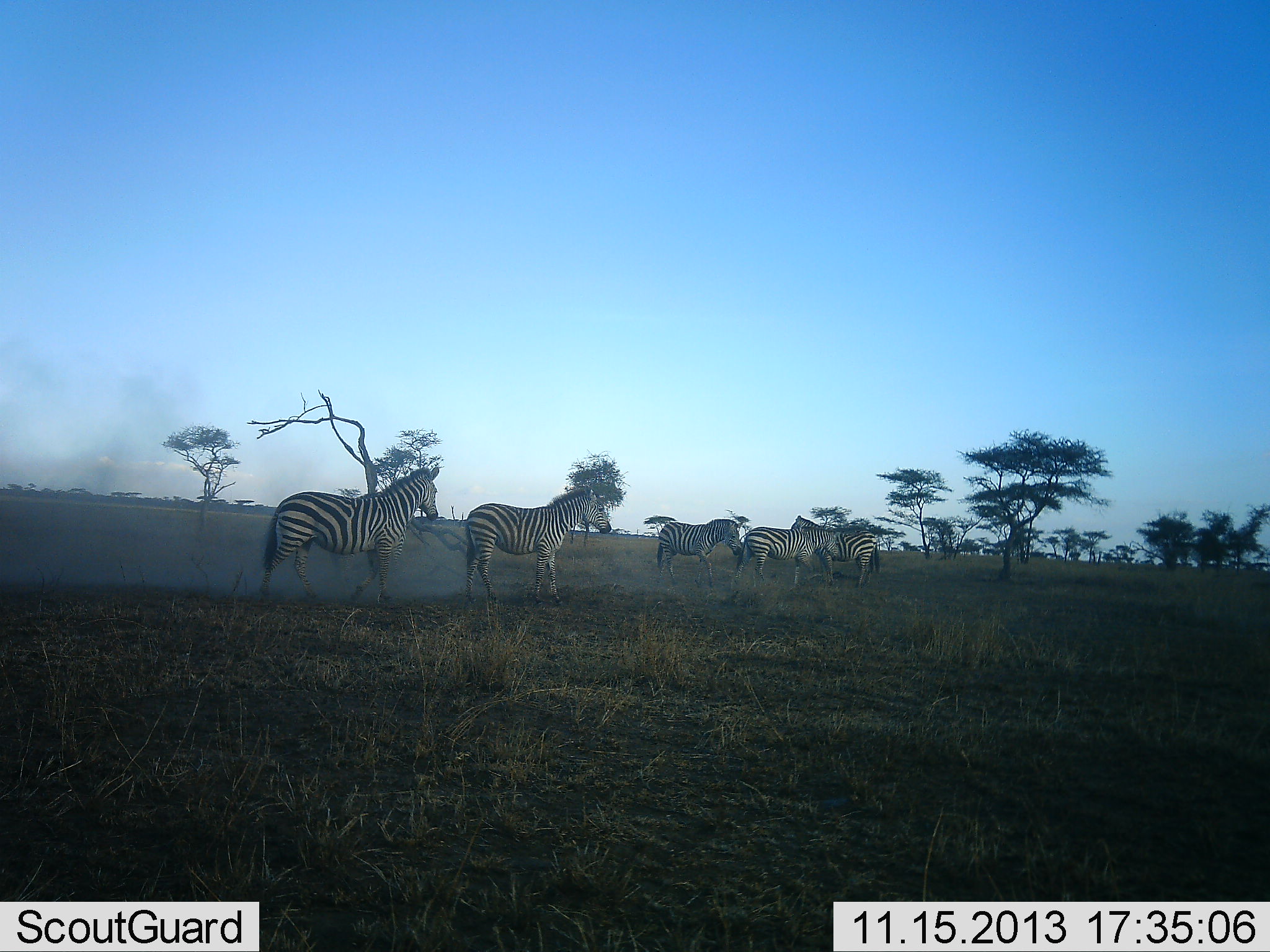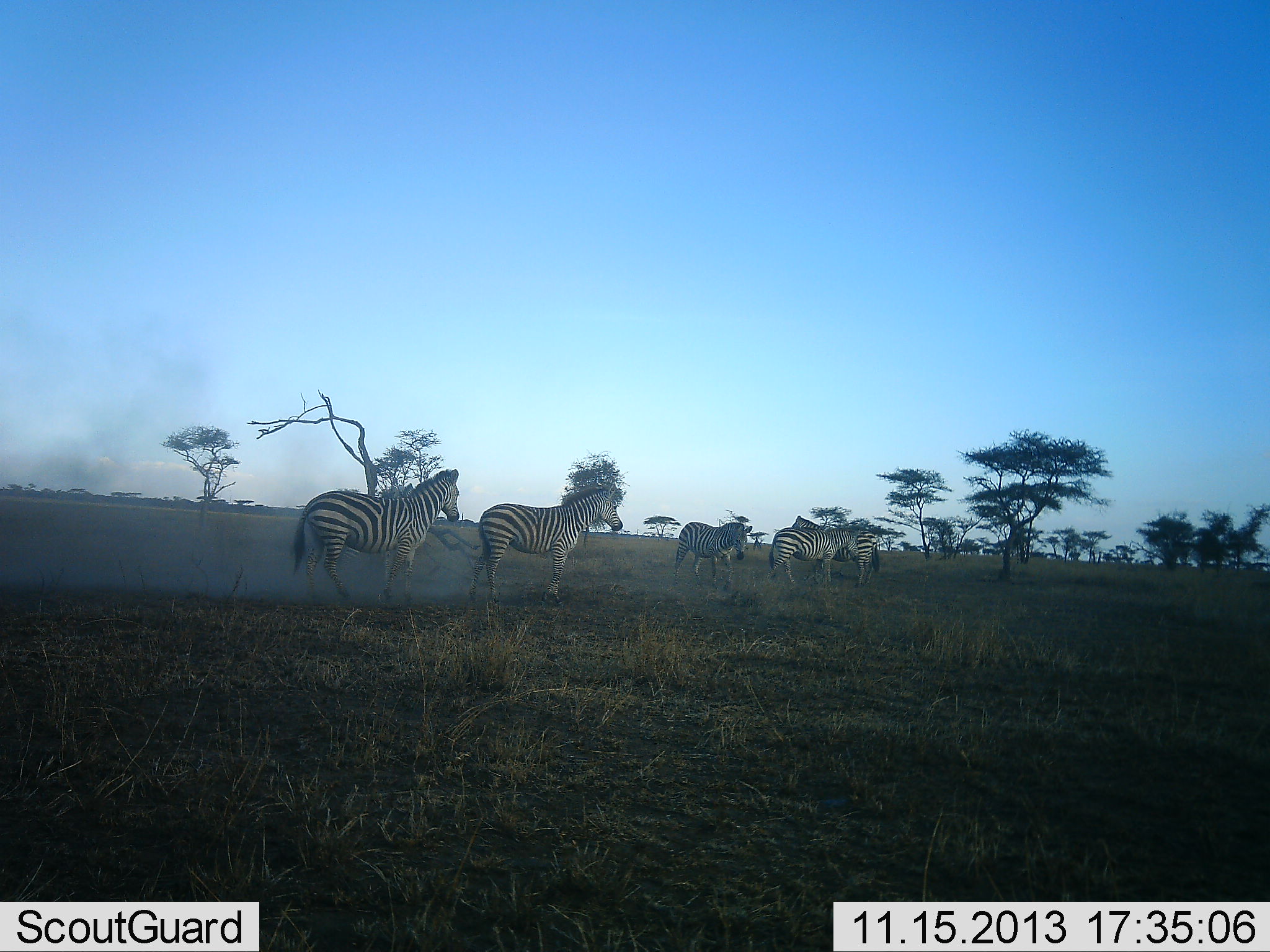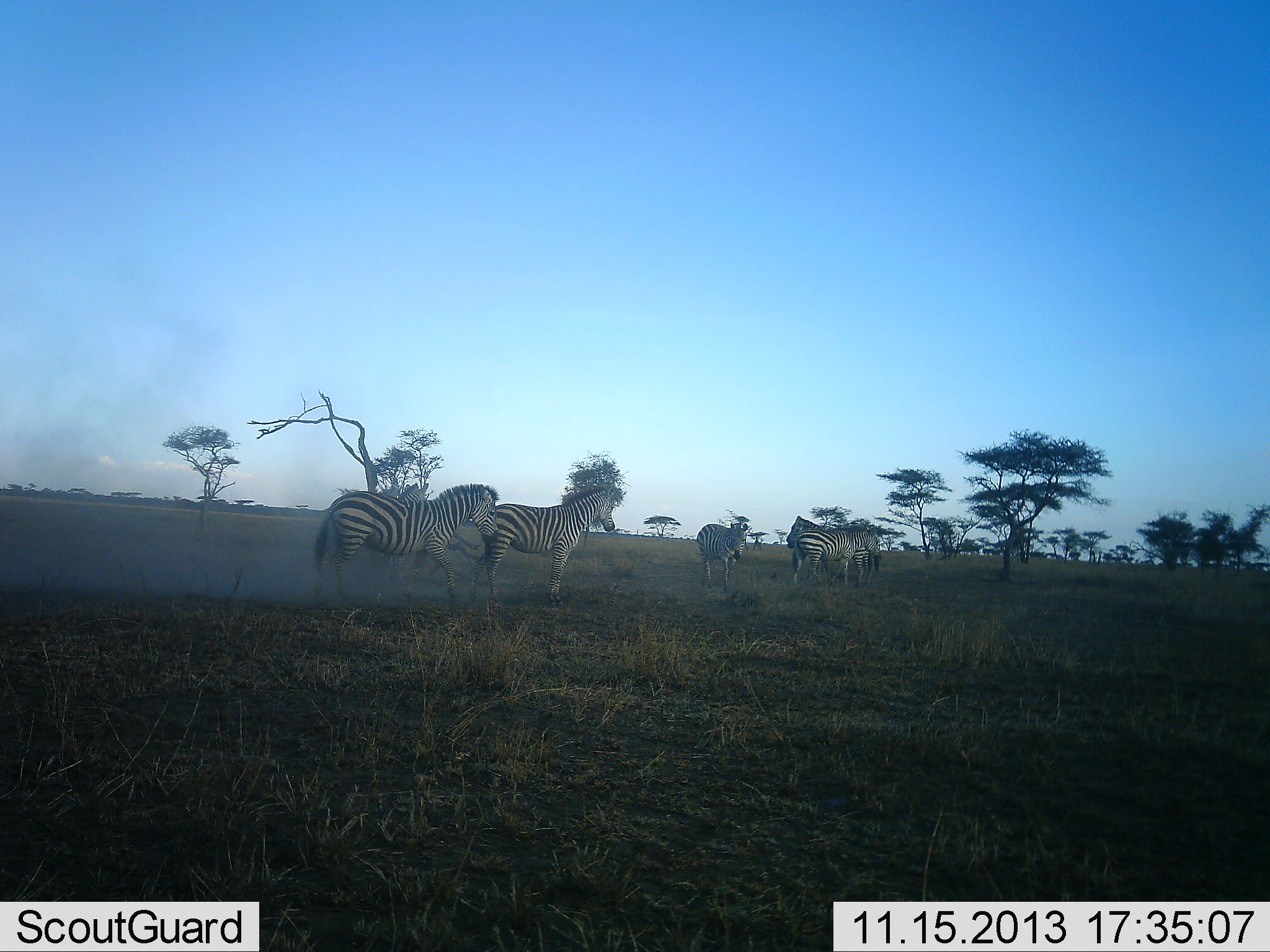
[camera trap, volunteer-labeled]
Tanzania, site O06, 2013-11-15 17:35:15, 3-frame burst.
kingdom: Animalia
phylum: Chordata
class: Mammalia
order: Perissodactyla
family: Equidae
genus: Equus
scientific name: Equus quagga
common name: plains zebra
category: zebra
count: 5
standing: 50%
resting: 0%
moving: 90%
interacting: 10%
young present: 0%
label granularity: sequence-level